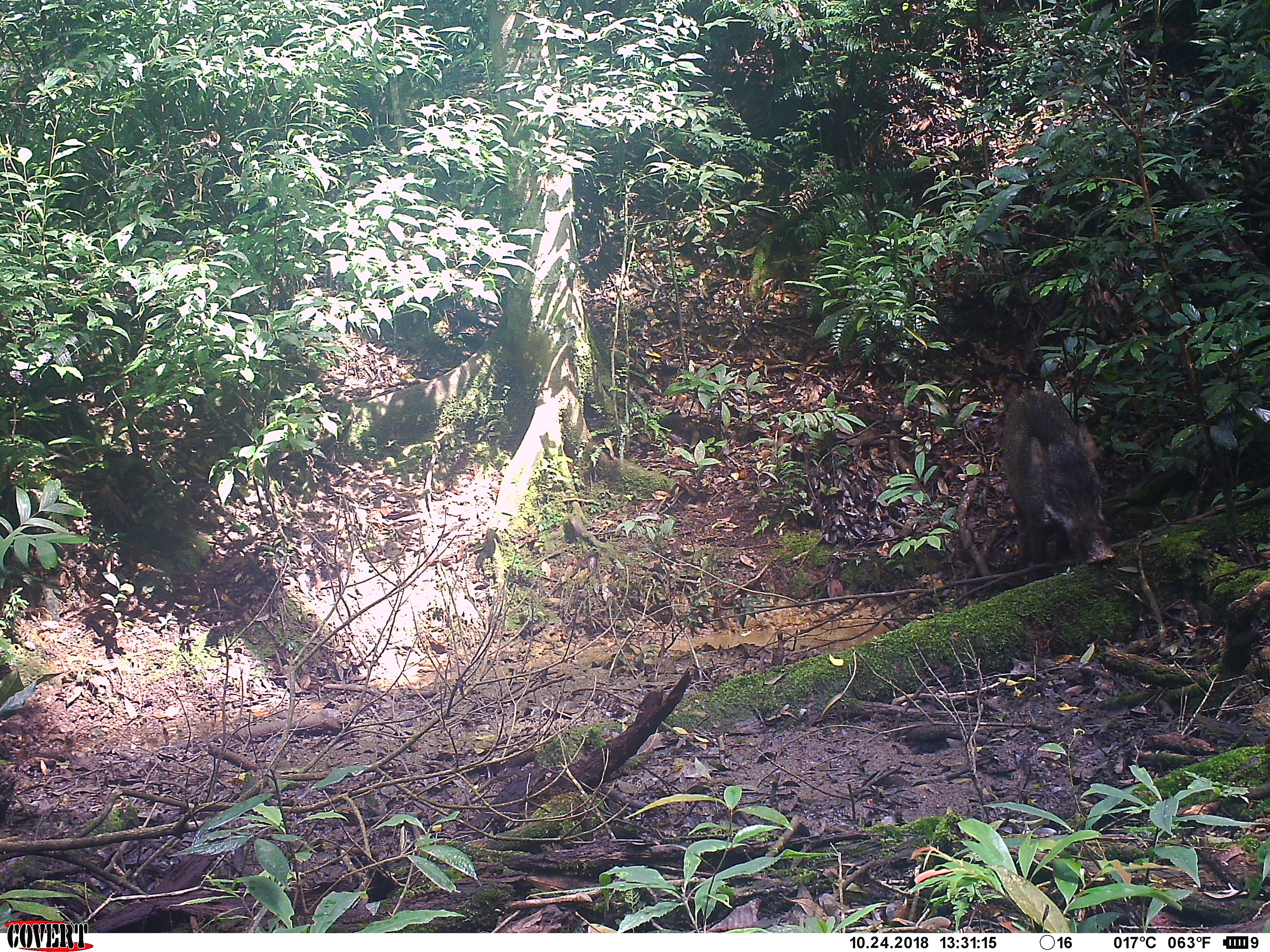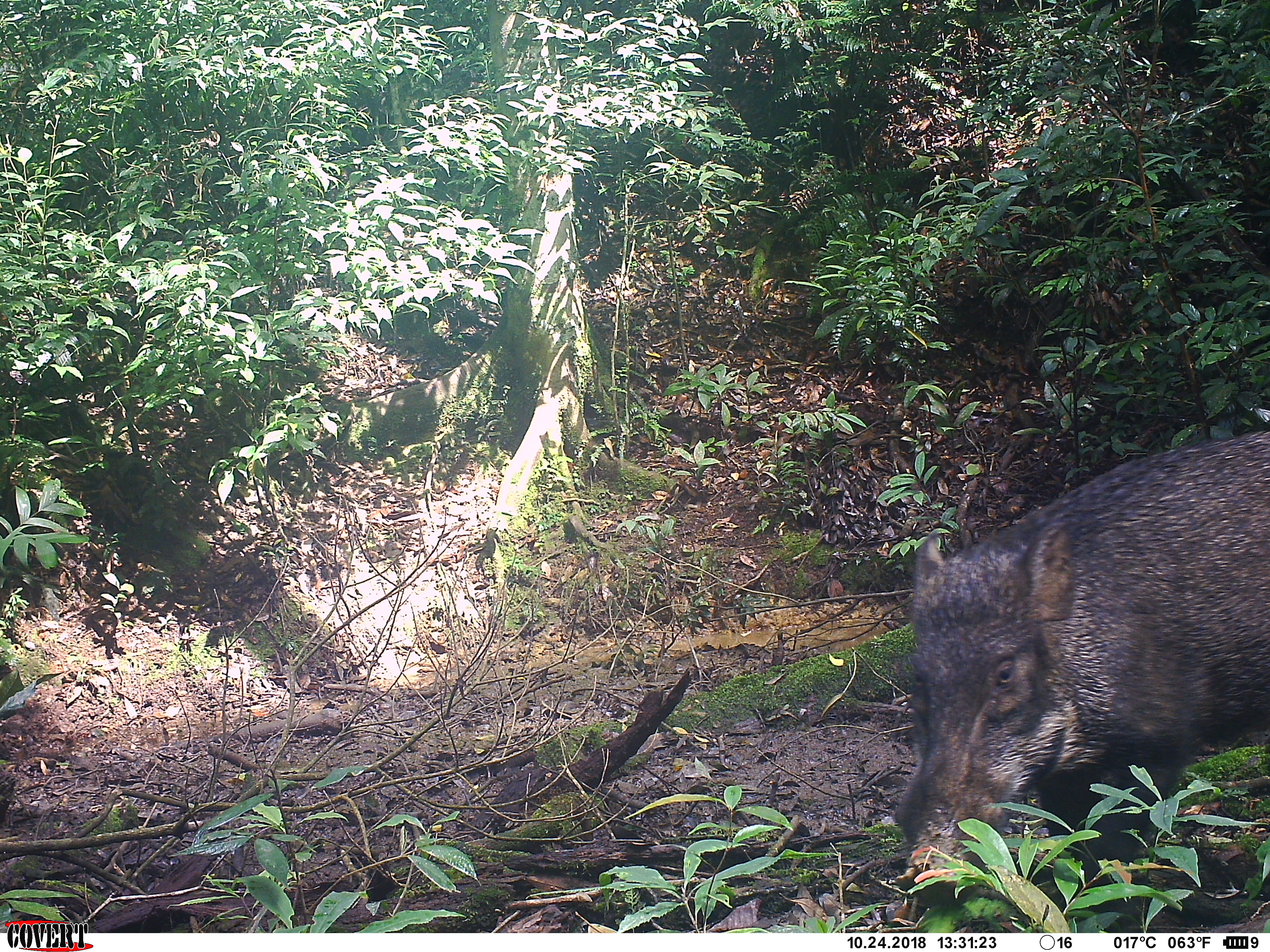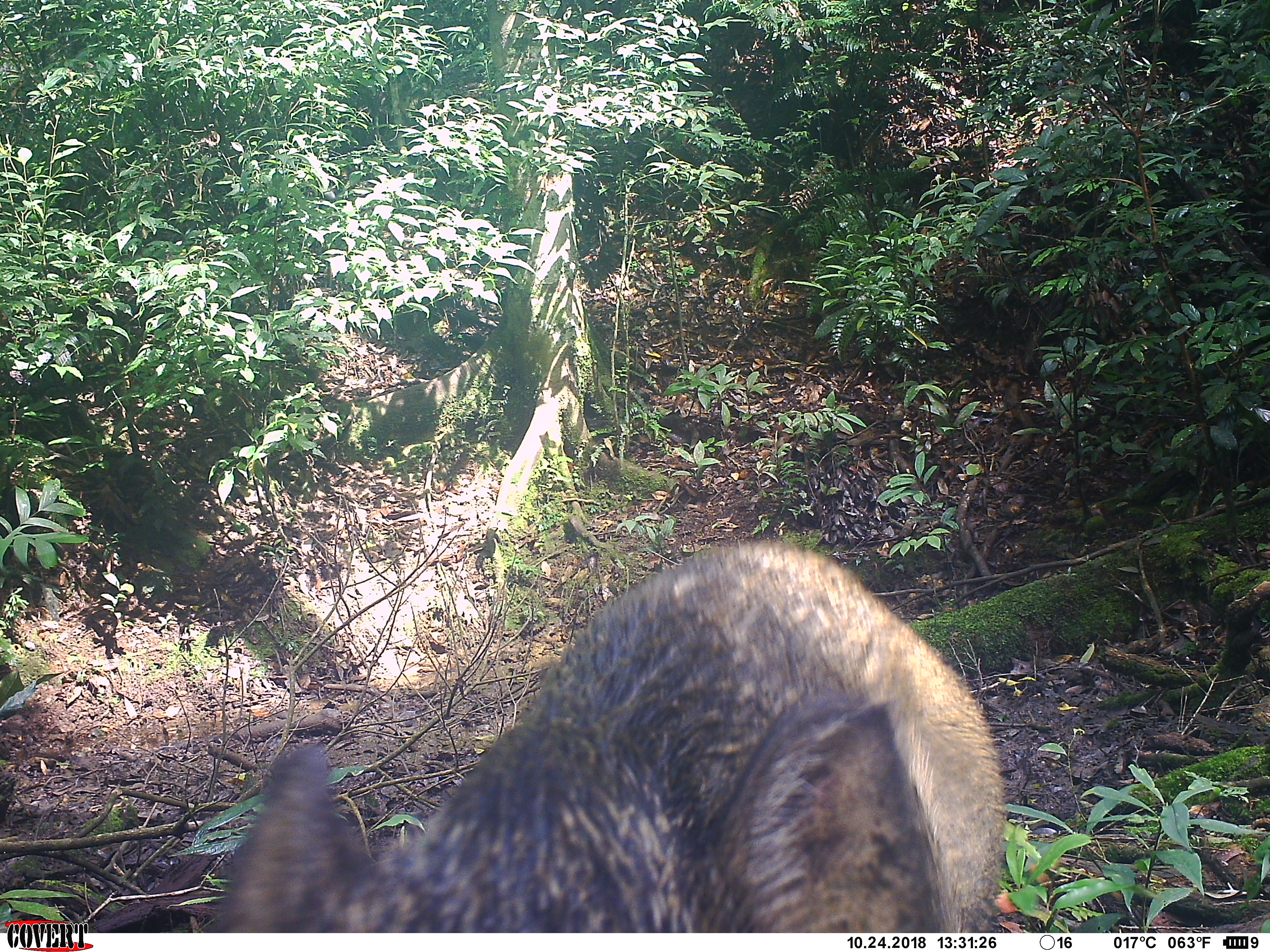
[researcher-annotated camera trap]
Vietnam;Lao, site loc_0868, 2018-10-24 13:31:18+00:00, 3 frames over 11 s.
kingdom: Animalia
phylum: Chordata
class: Mammalia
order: Artiodactyla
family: Suidae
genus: Sus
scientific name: Sus scrofa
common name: eurasian wild pig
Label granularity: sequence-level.